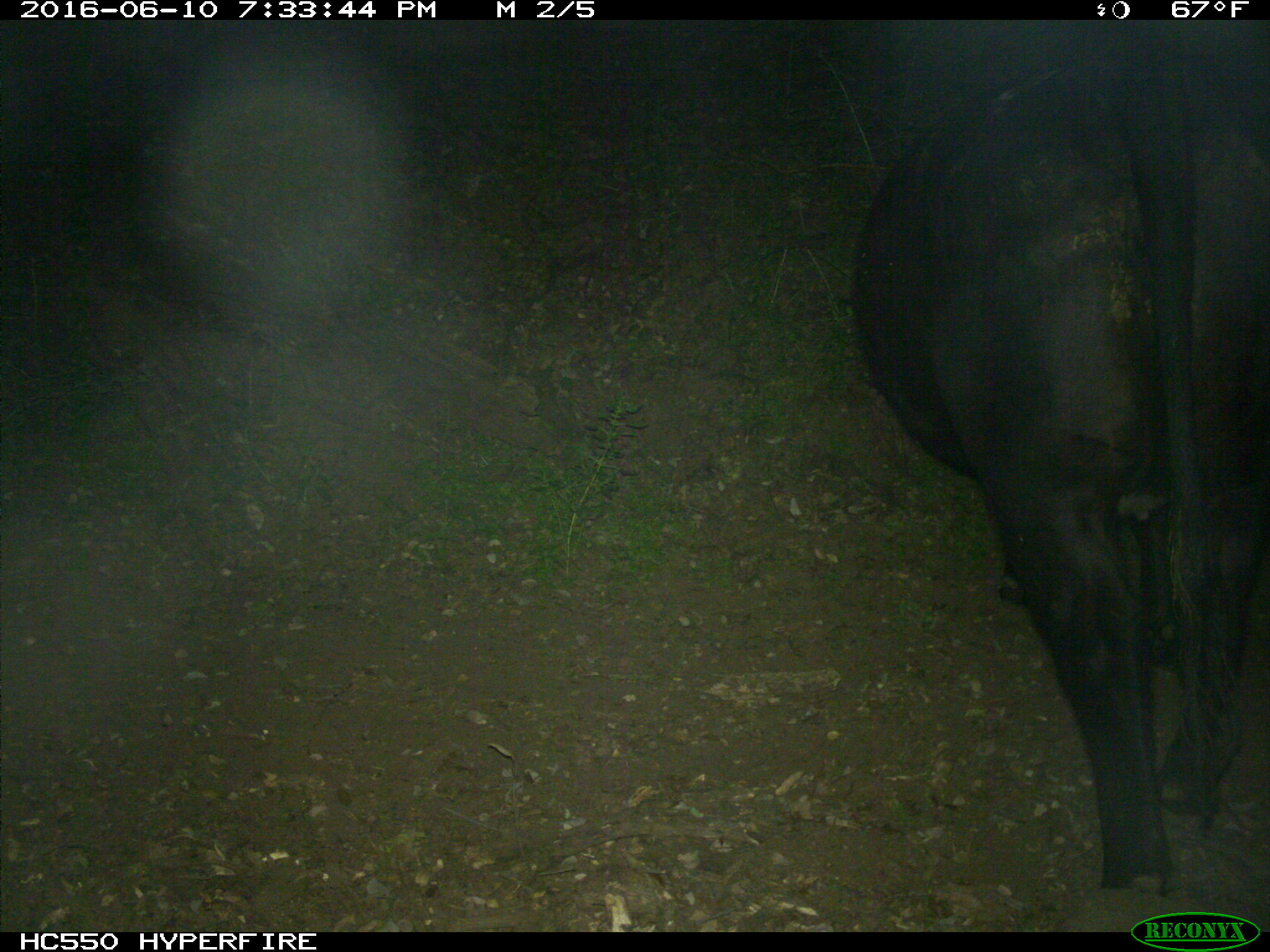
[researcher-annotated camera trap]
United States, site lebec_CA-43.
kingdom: Animalia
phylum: Chordata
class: Mammalia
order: Artiodactyla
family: Bovidae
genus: Bos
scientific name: Bos taurus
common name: domestic cow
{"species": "Bos taurus (domestic cow)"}